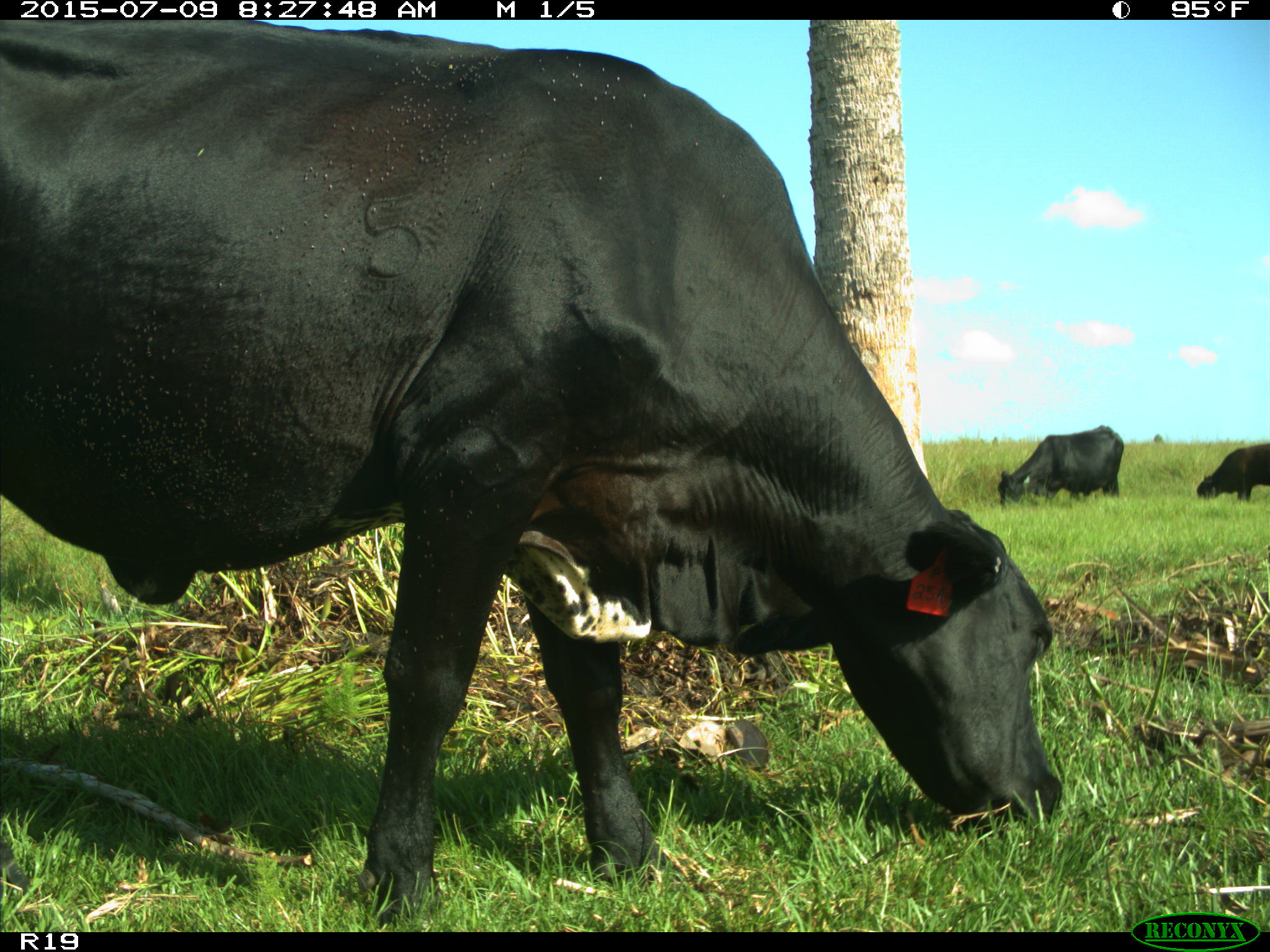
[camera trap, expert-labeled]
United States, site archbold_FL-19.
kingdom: Animalia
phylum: Chordata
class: Mammalia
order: Artiodactyla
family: Bovidae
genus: Bos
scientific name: Bos taurus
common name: domestic cow